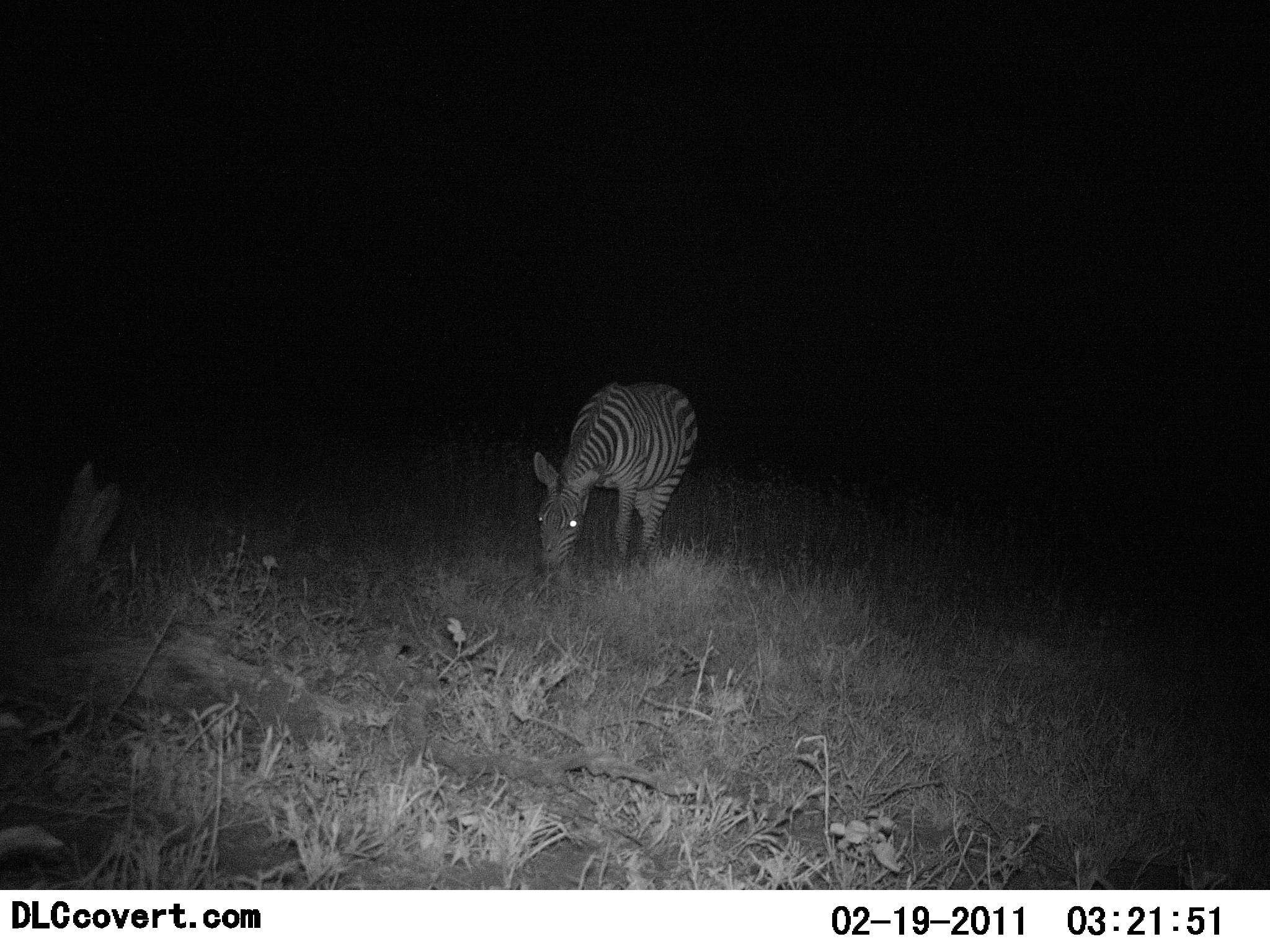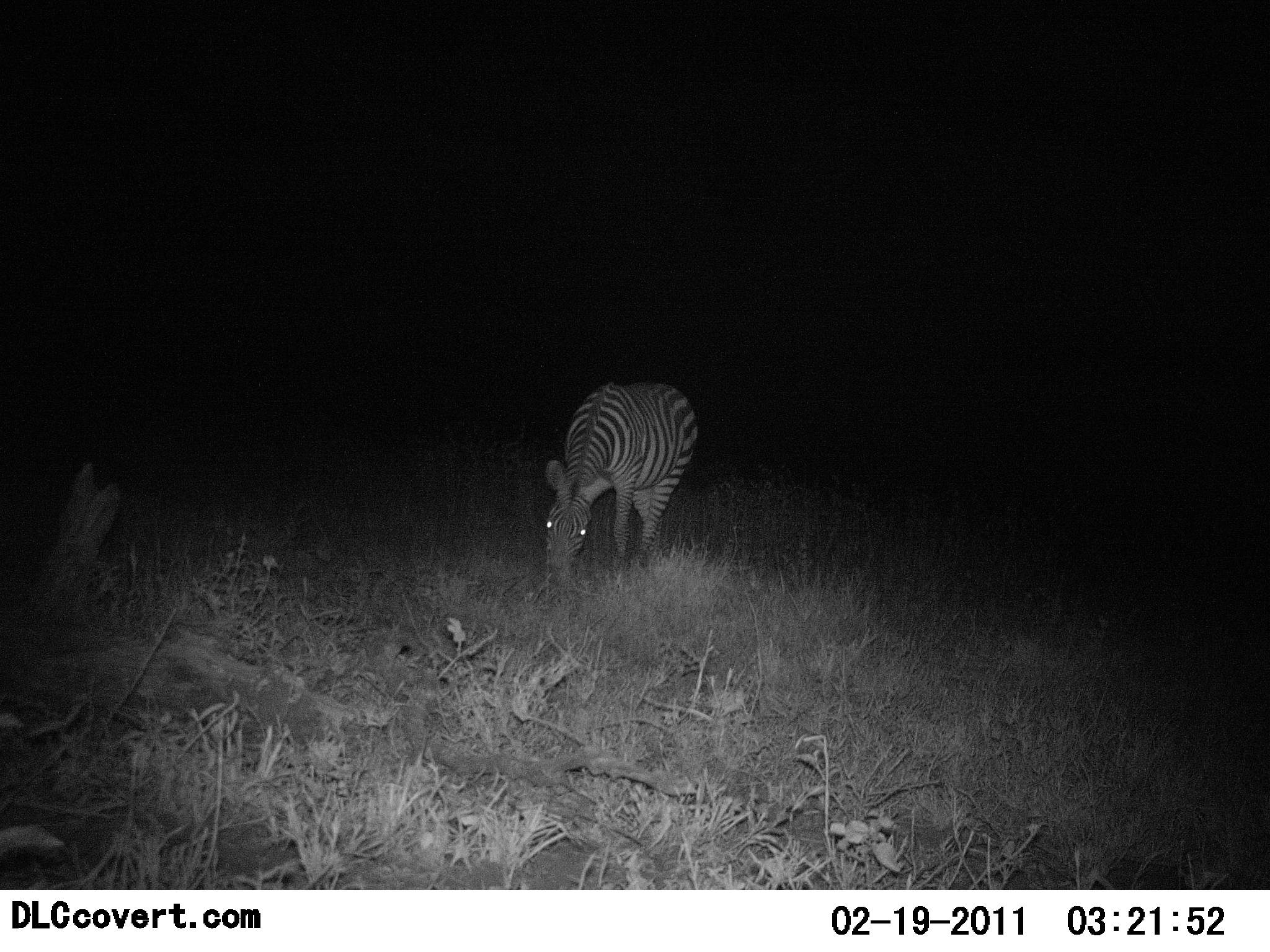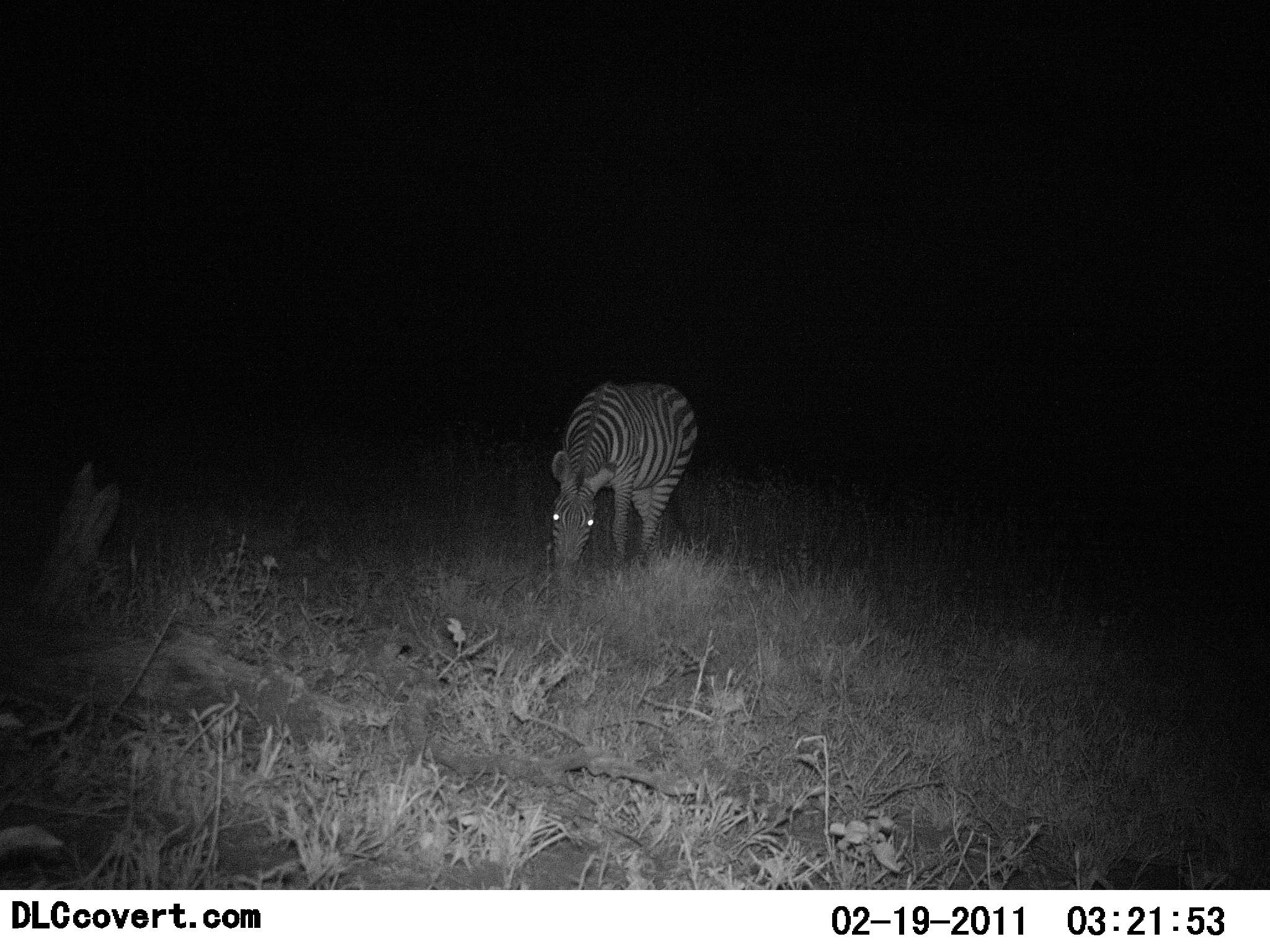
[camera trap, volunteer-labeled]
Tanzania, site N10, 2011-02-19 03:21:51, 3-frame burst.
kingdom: Animalia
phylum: Chordata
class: Mammalia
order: Perissodactyla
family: Equidae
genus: Equus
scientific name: Equus quagga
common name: plains zebra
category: zebra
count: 1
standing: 20%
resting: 0%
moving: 0%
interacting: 0%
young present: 0%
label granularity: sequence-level